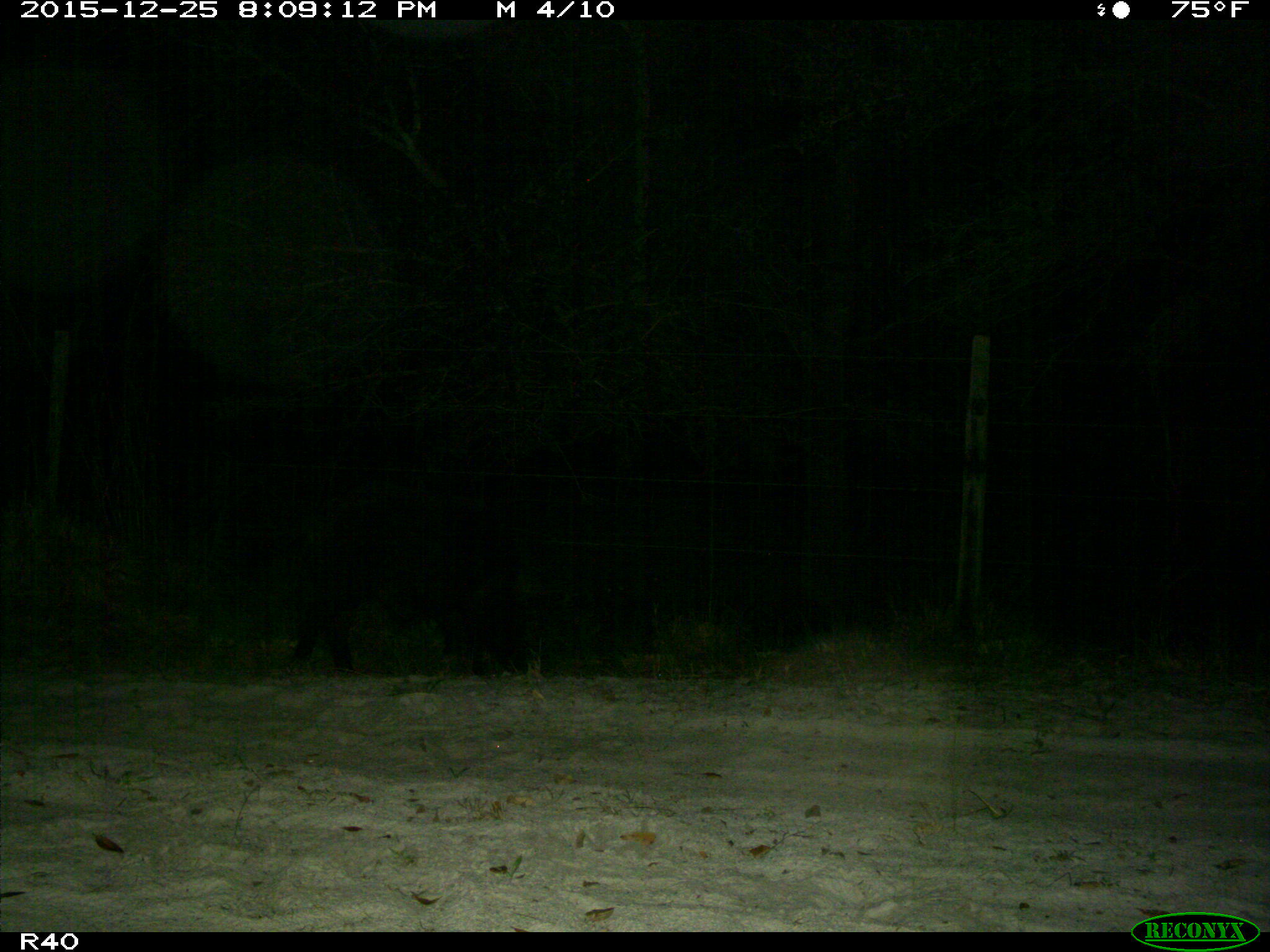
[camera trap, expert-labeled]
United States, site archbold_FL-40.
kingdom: Animalia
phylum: Chordata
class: Mammalia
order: Artiodactyla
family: Suidae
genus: Sus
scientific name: Sus scrofa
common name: wild boar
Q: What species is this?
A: Sus scrofa (wild boar).